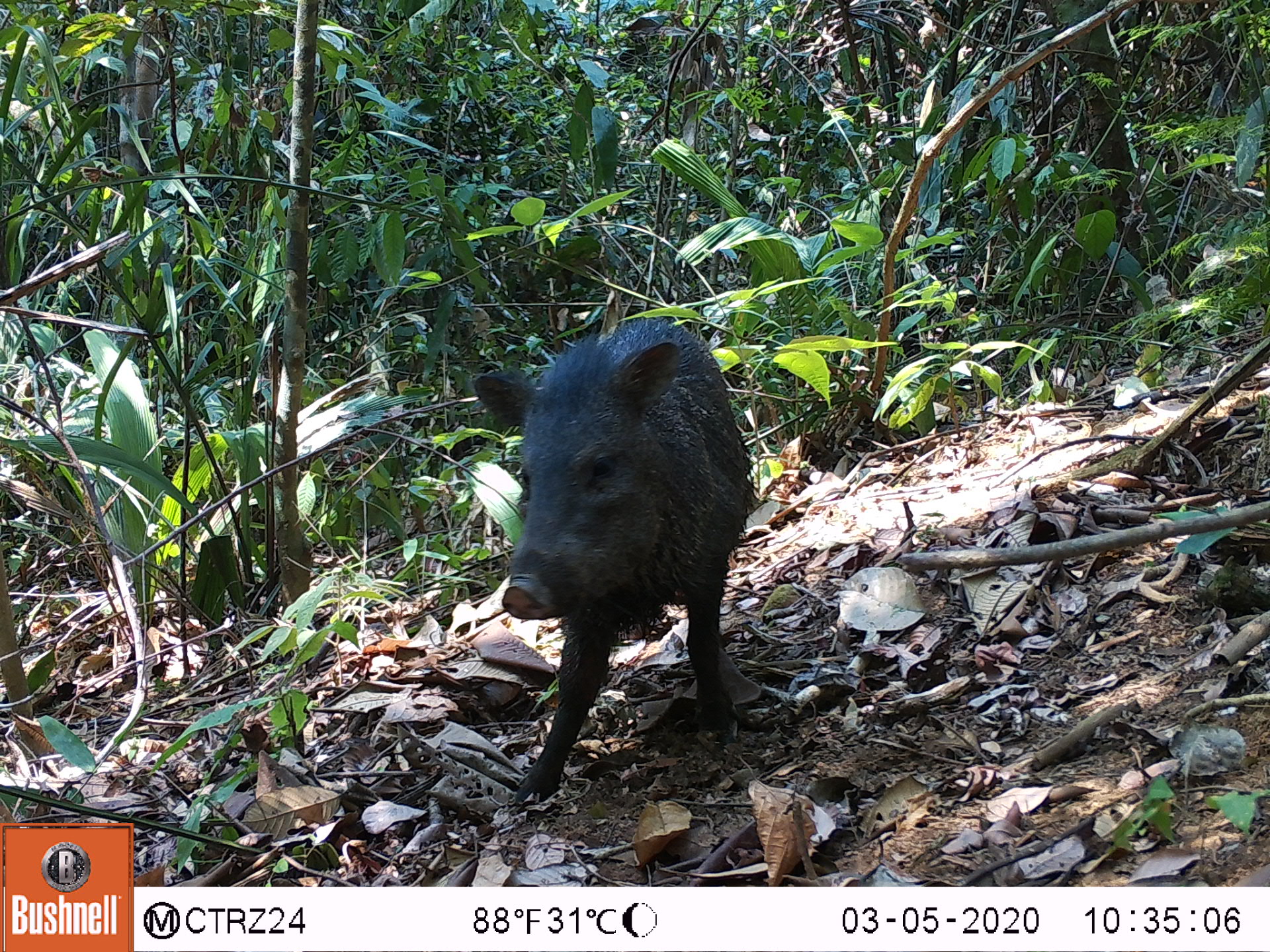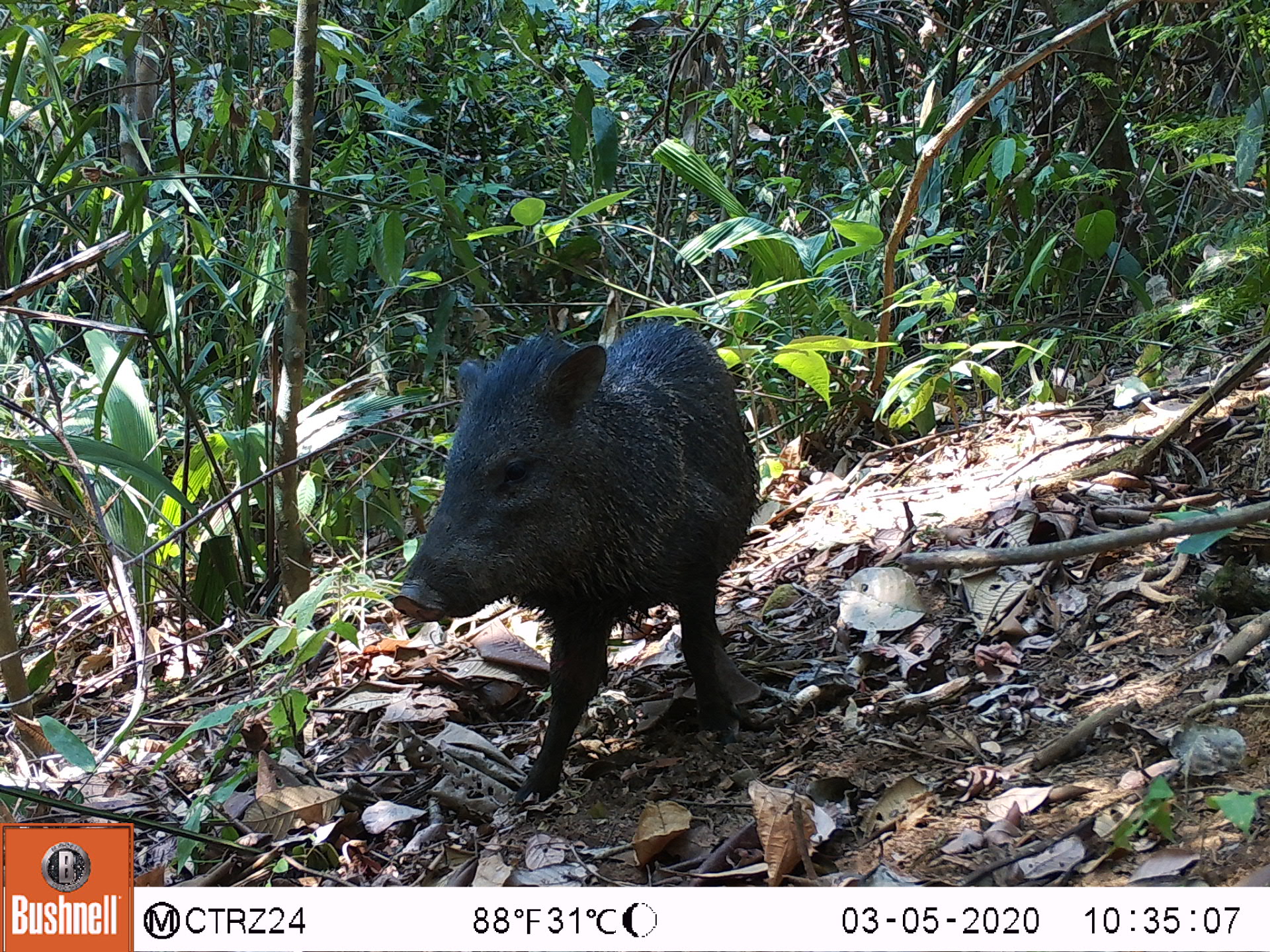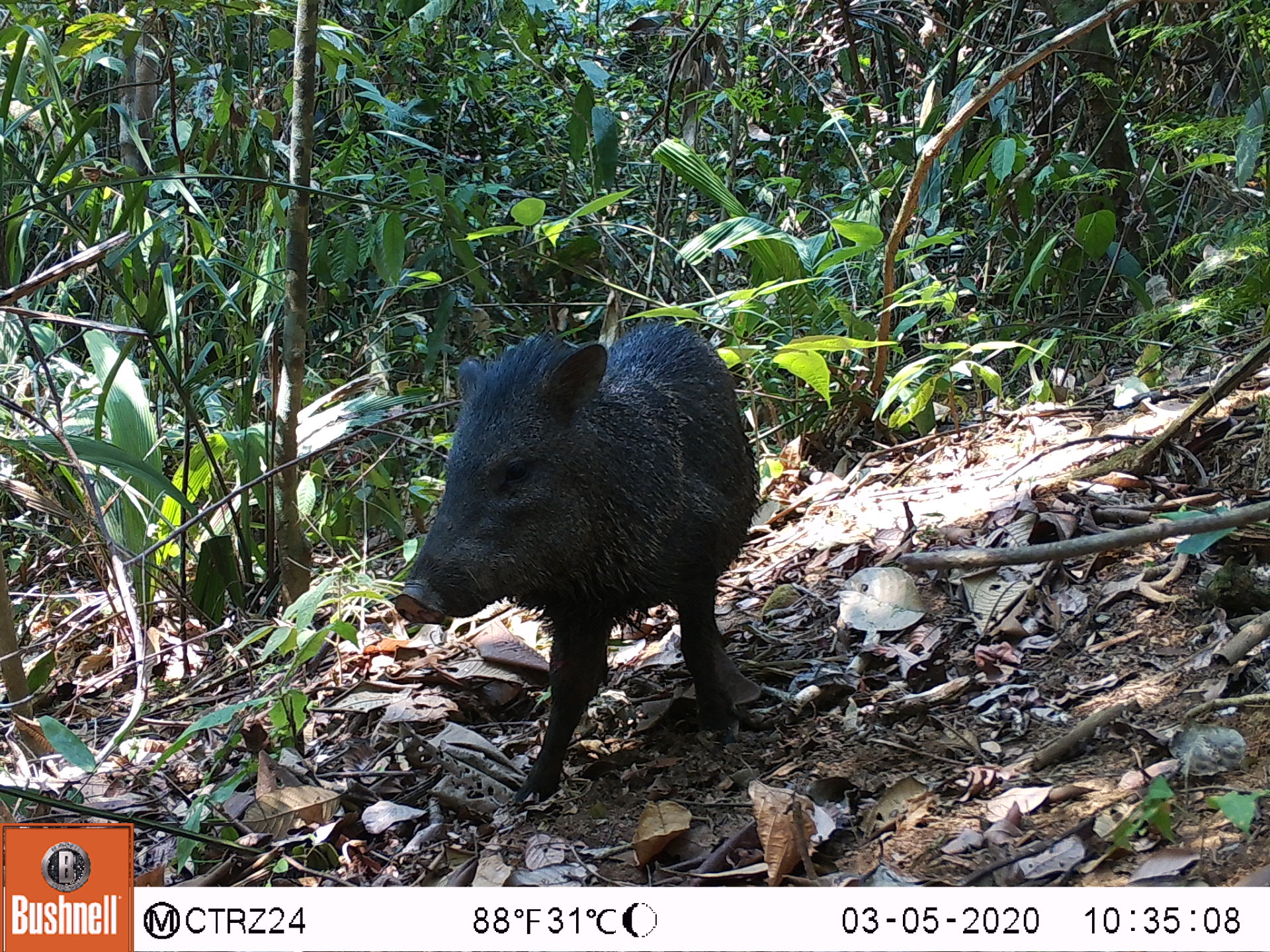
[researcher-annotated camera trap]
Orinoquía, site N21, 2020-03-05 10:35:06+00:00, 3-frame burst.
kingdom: Animalia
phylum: Chordata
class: Mammalia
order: Artiodactyla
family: Tayassuidae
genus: Pecari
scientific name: Pecari tajacu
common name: collared peccary